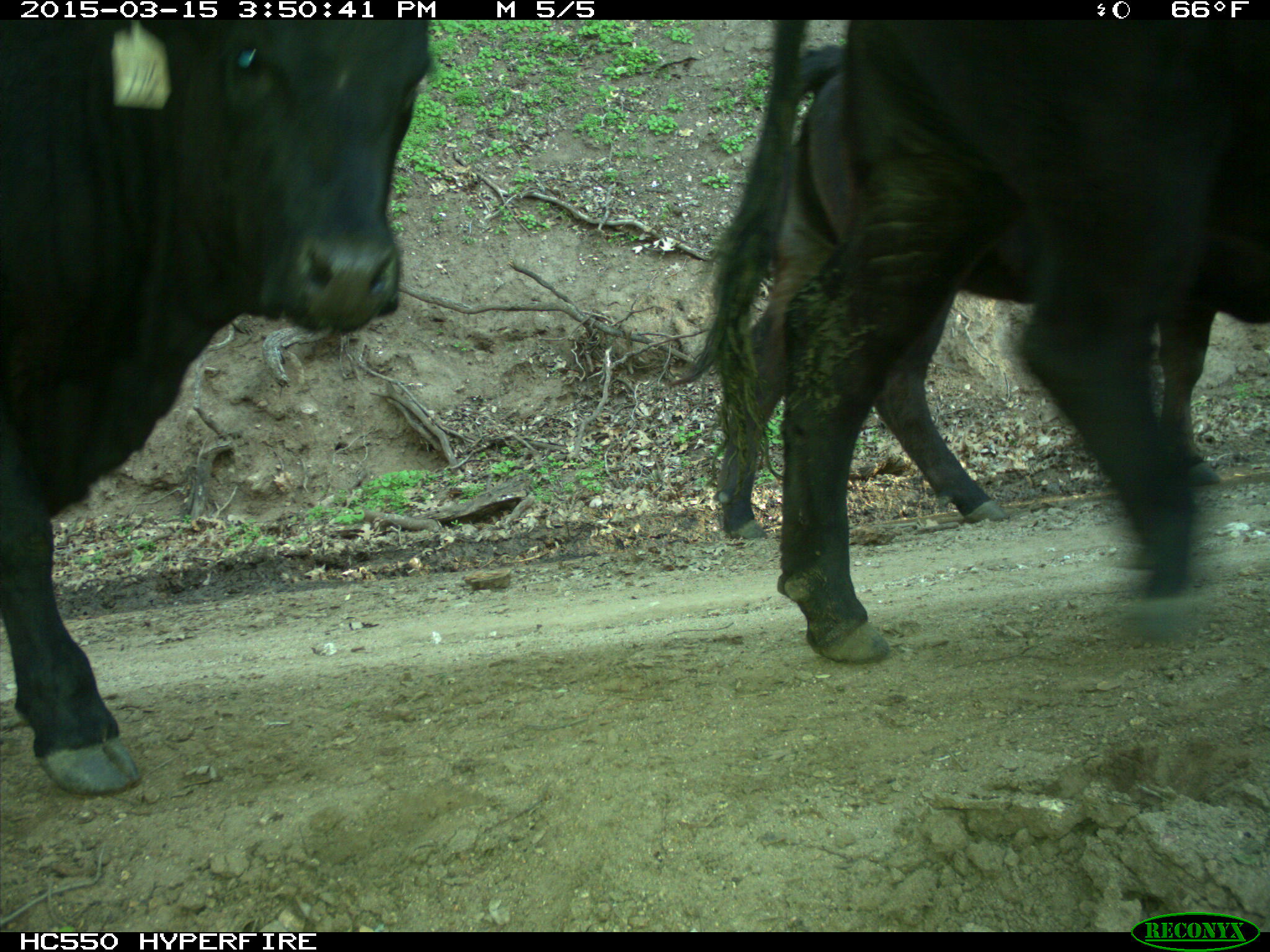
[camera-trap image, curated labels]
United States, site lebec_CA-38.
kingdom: Animalia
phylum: Chordata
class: Mammalia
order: Artiodactyla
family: Bovidae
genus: Bos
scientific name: Bos taurus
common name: domestic cow